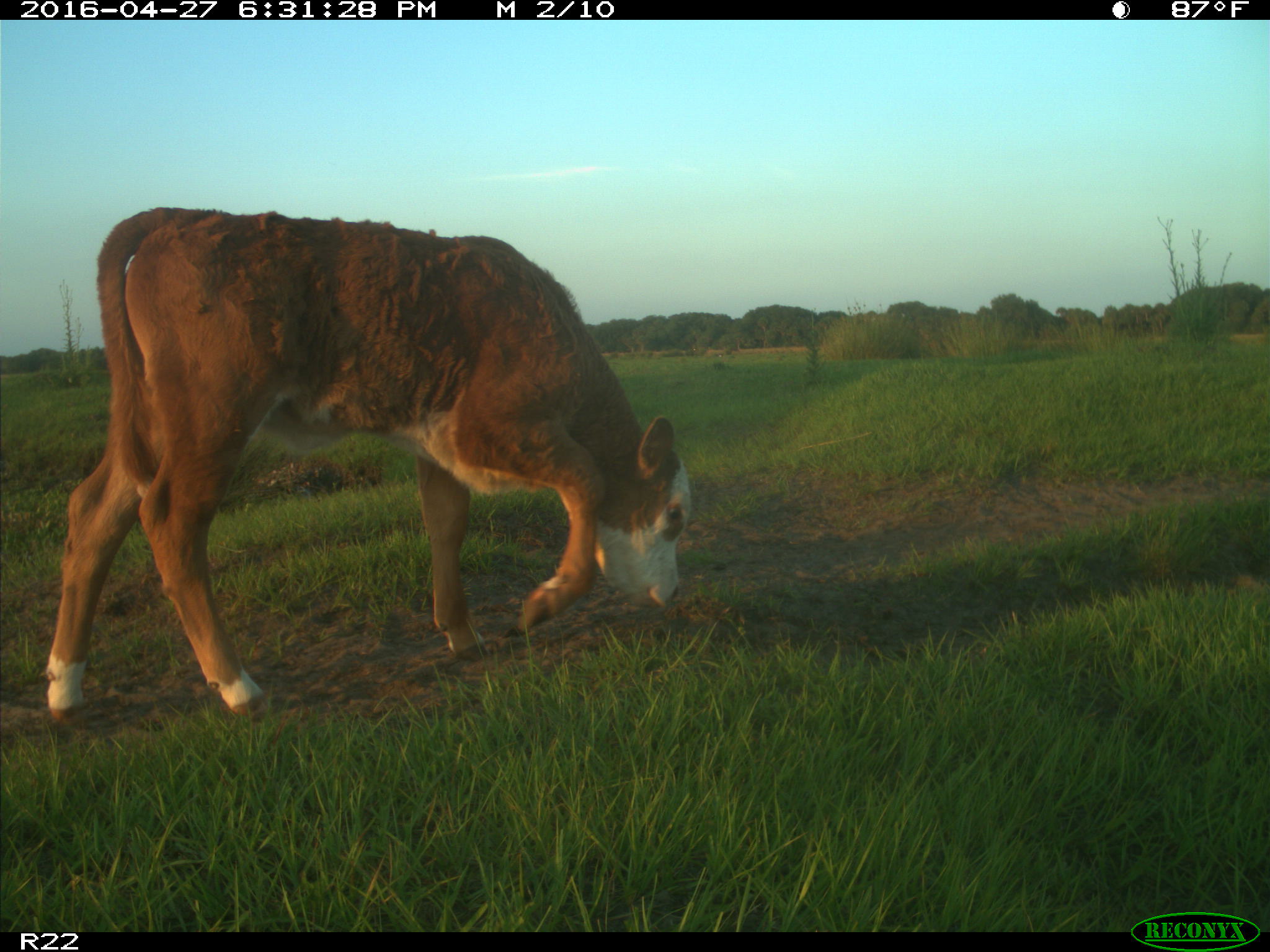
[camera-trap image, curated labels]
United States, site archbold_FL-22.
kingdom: Animalia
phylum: Chordata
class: Mammalia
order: Artiodactyla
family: Bovidae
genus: Bos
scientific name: Bos taurus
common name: domestic cow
Bos taurus (domestic cow).